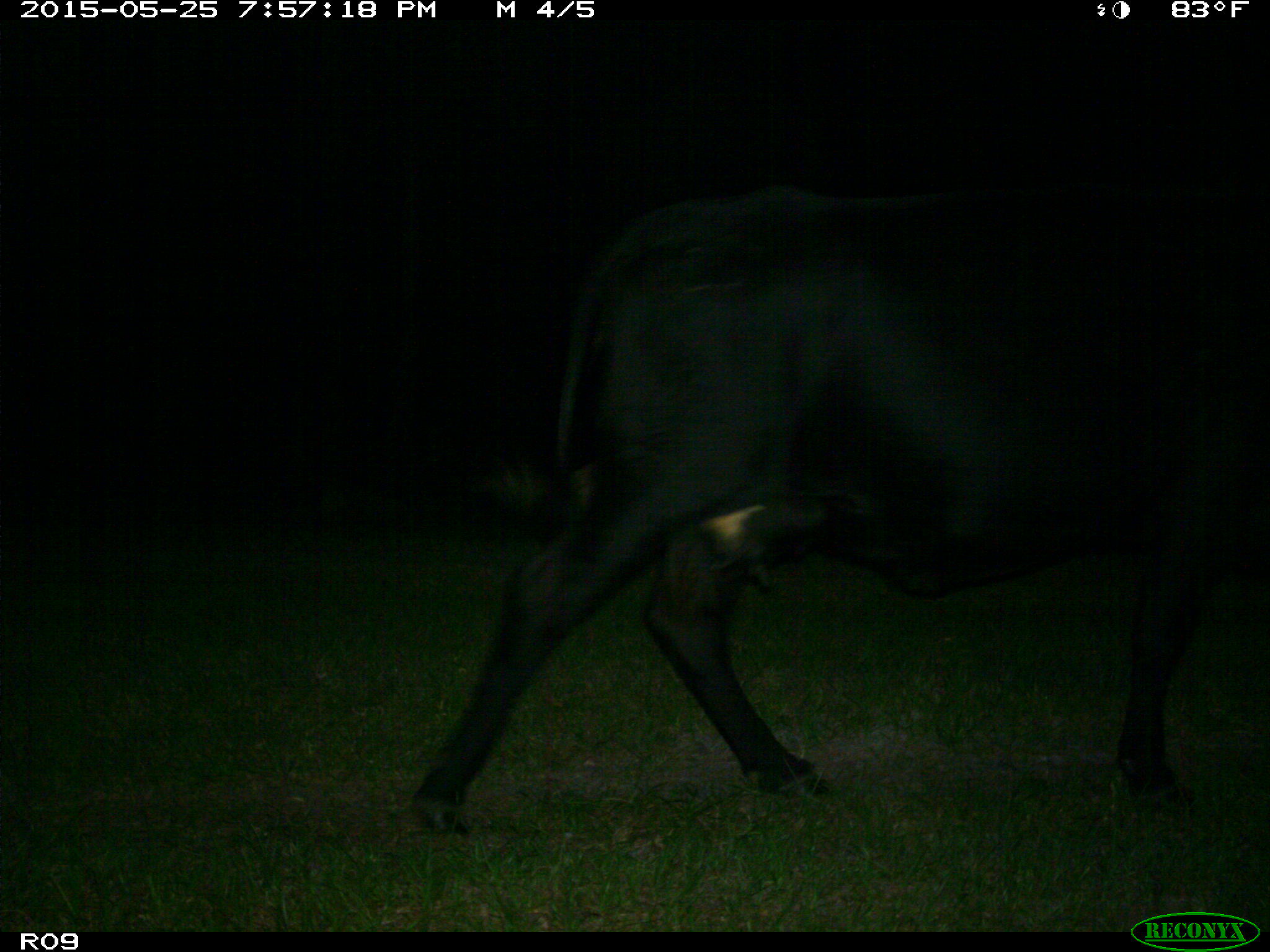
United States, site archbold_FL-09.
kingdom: Animalia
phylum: Chordata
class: Mammalia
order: Artiodactyla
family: Bovidae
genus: Bos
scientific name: Bos taurus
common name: domestic cow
Bos taurus (domestic cow).